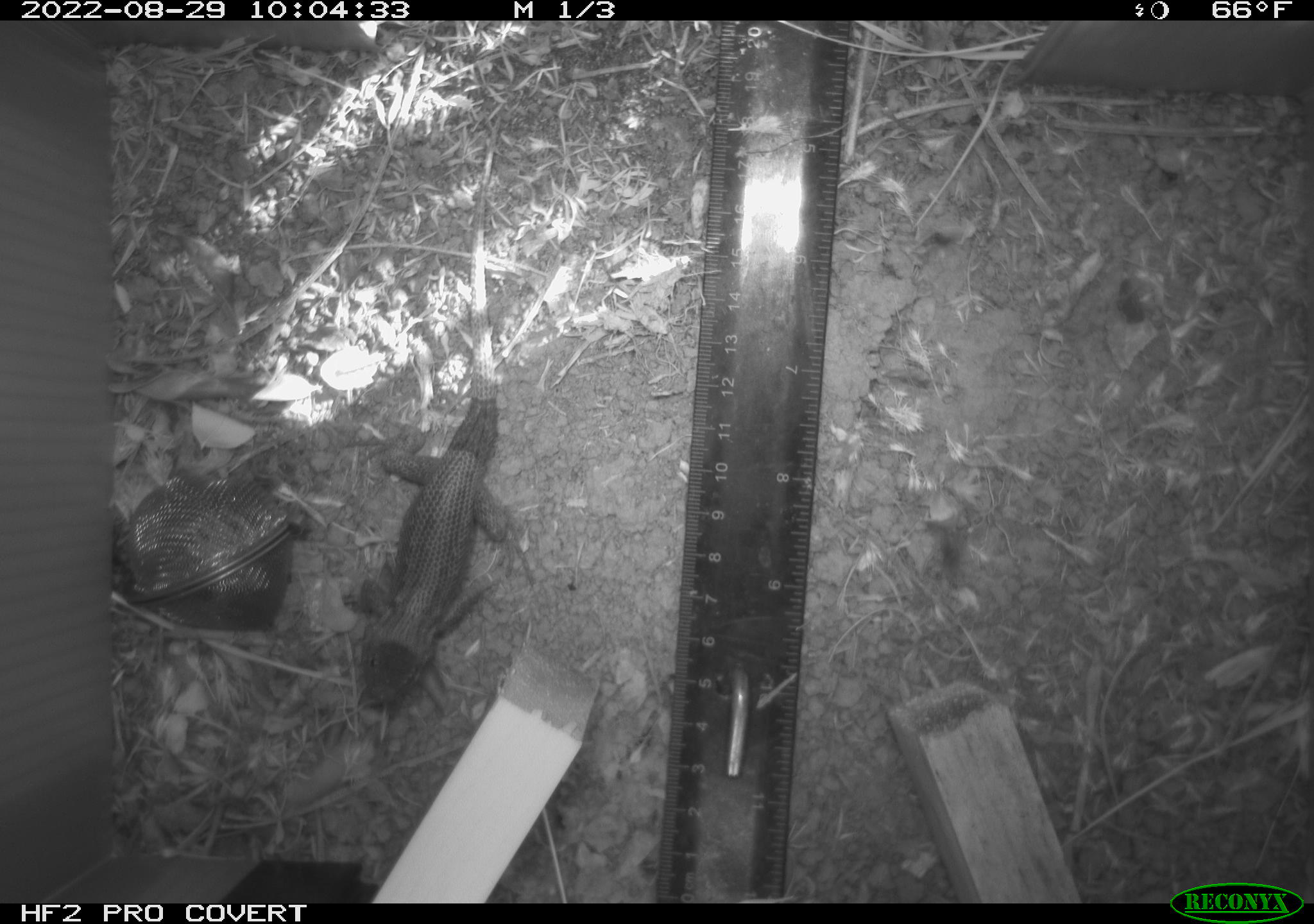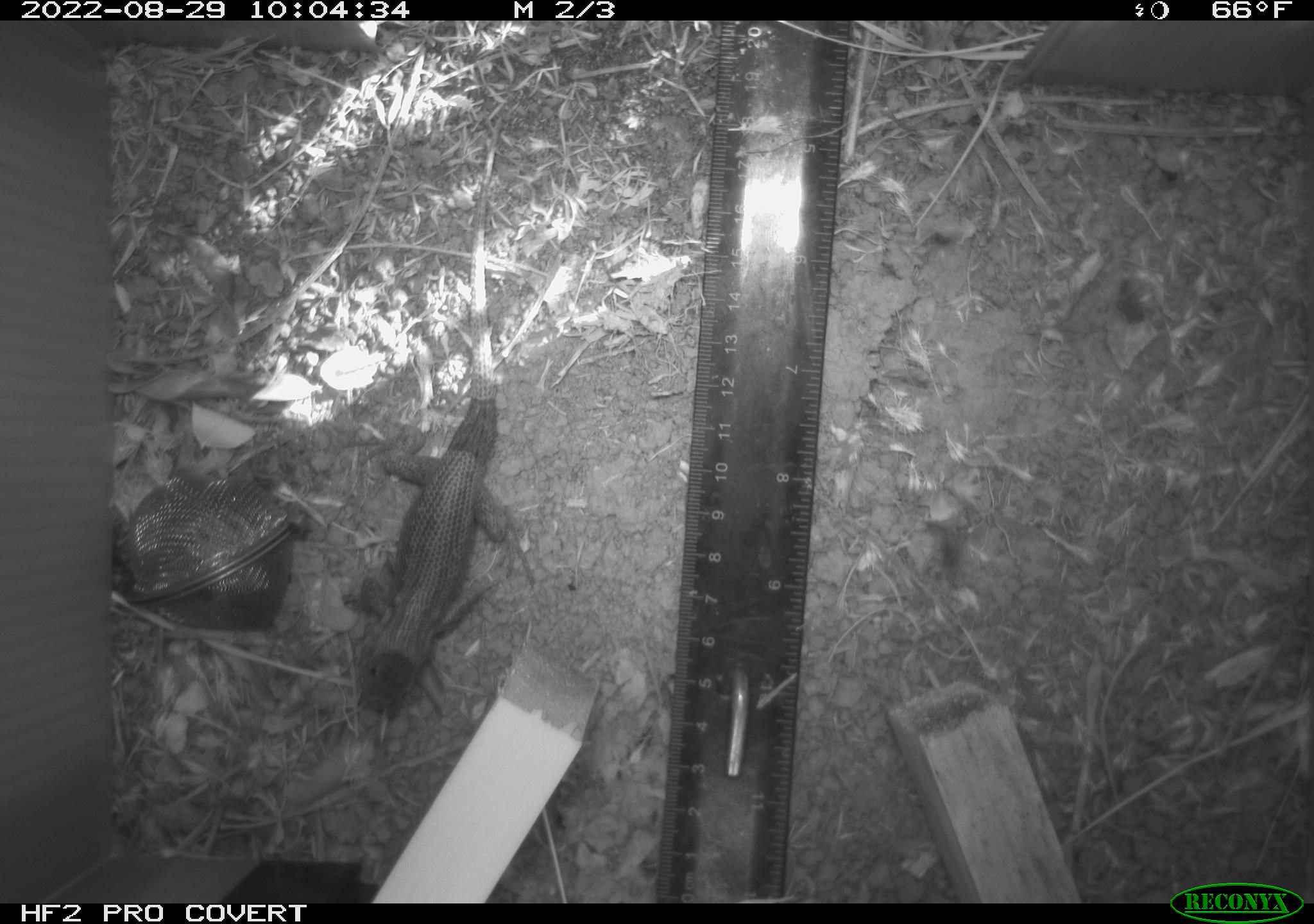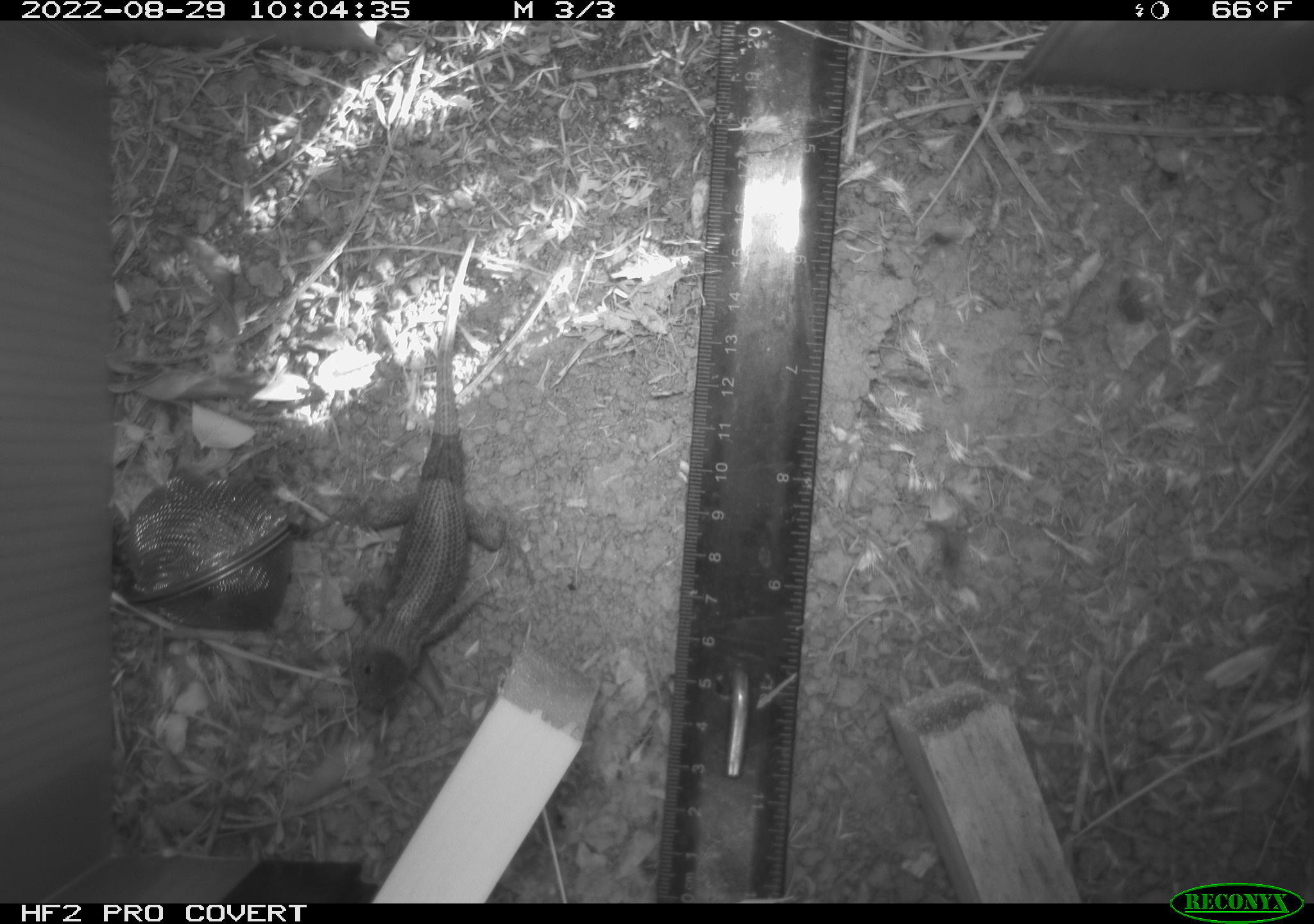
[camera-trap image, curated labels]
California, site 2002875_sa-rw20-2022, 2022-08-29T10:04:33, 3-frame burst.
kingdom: Animalia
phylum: Chordata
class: Reptilia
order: Squamata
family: Phrynosomatidae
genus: Sceloporus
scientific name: Sceloporus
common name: spiny lizards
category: sceloporus species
Sceloporus species (spiny lizards) (Sceloporus).